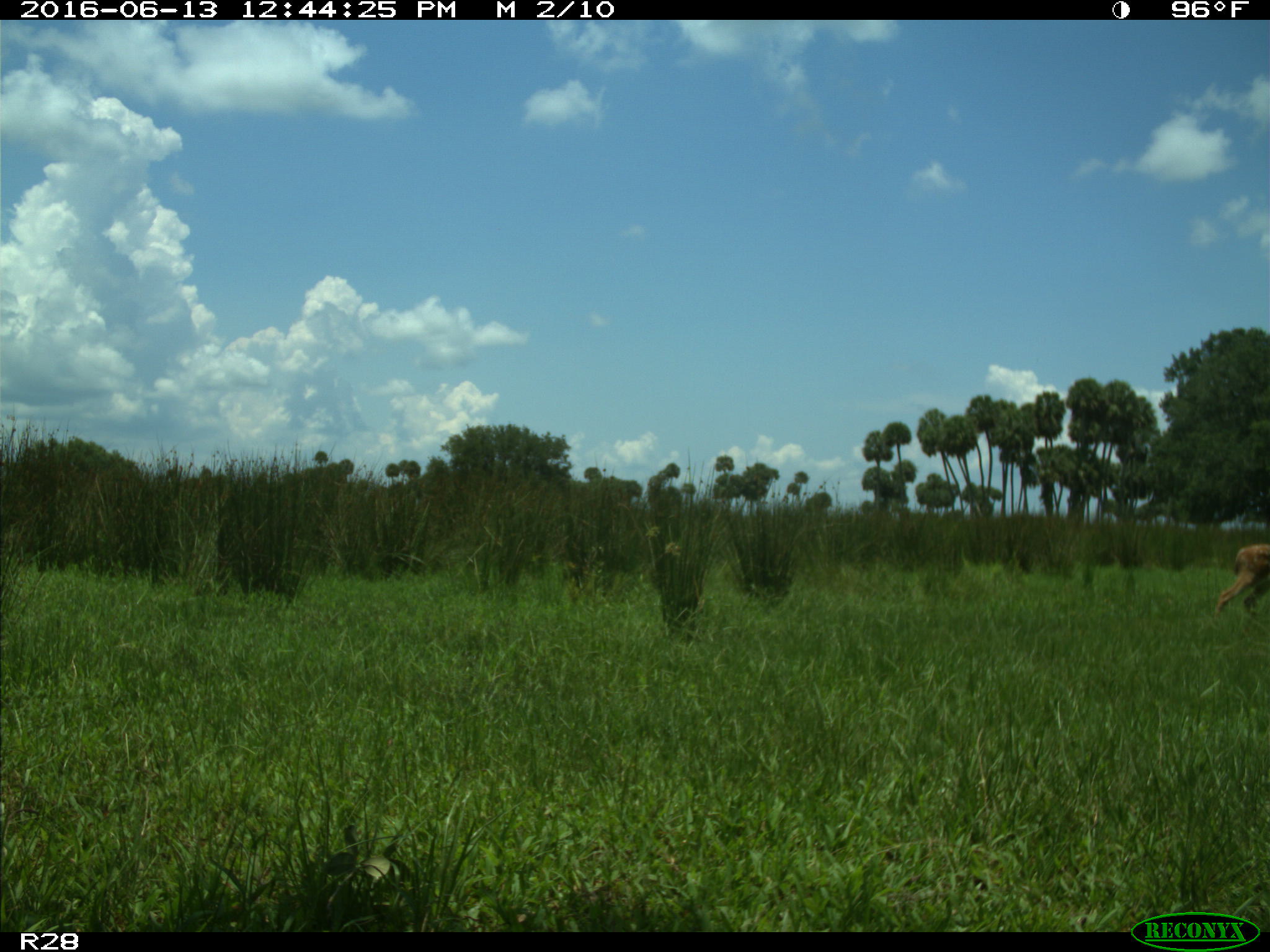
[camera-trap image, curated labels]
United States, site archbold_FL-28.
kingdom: Animalia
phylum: Chordata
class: Mammalia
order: Artiodactyla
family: Cervidae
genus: Odocoileus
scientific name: Odocoileus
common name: deer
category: unidentified deer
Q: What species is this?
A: Unidentified deer (deer) (Odocoileus).